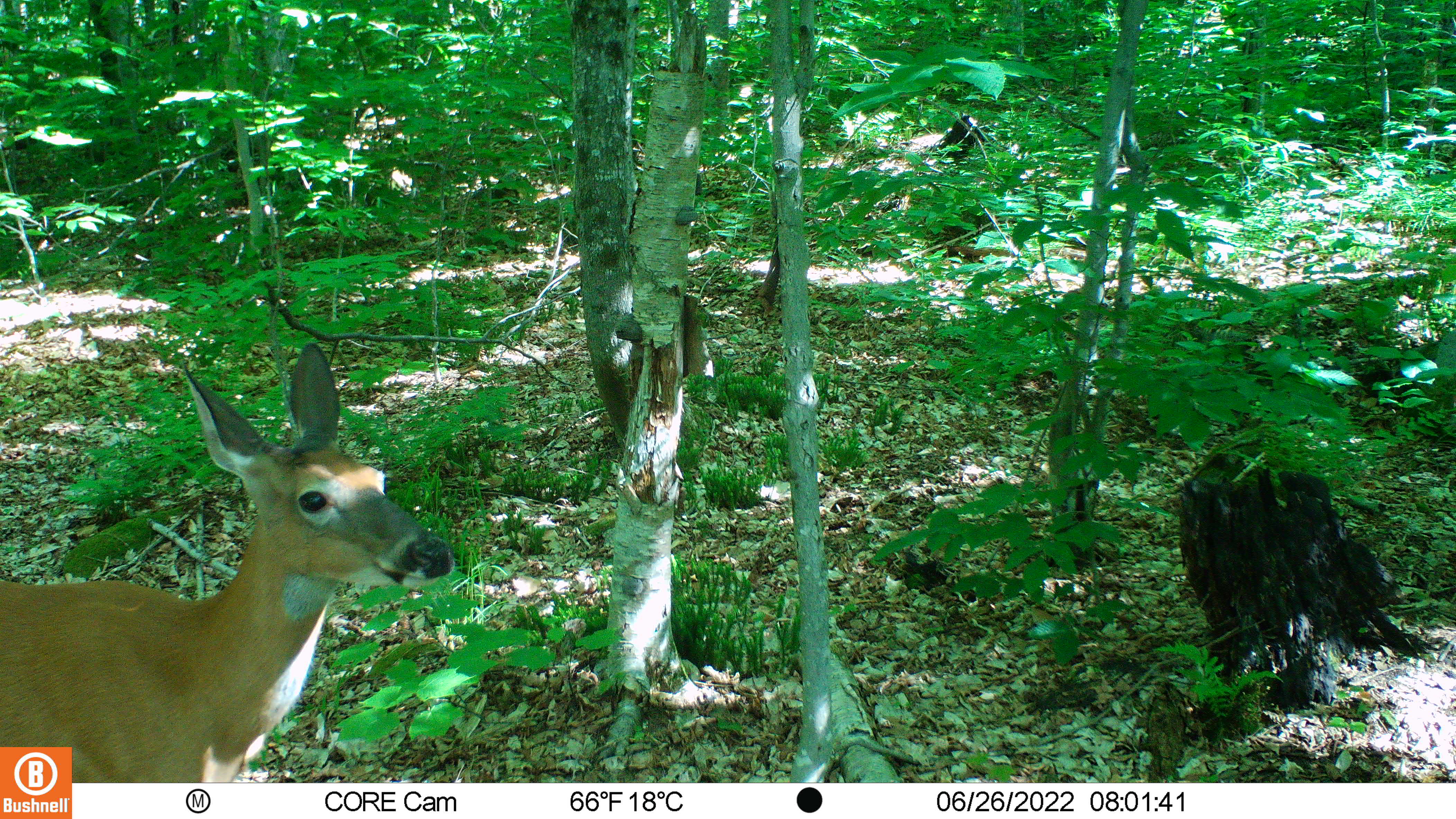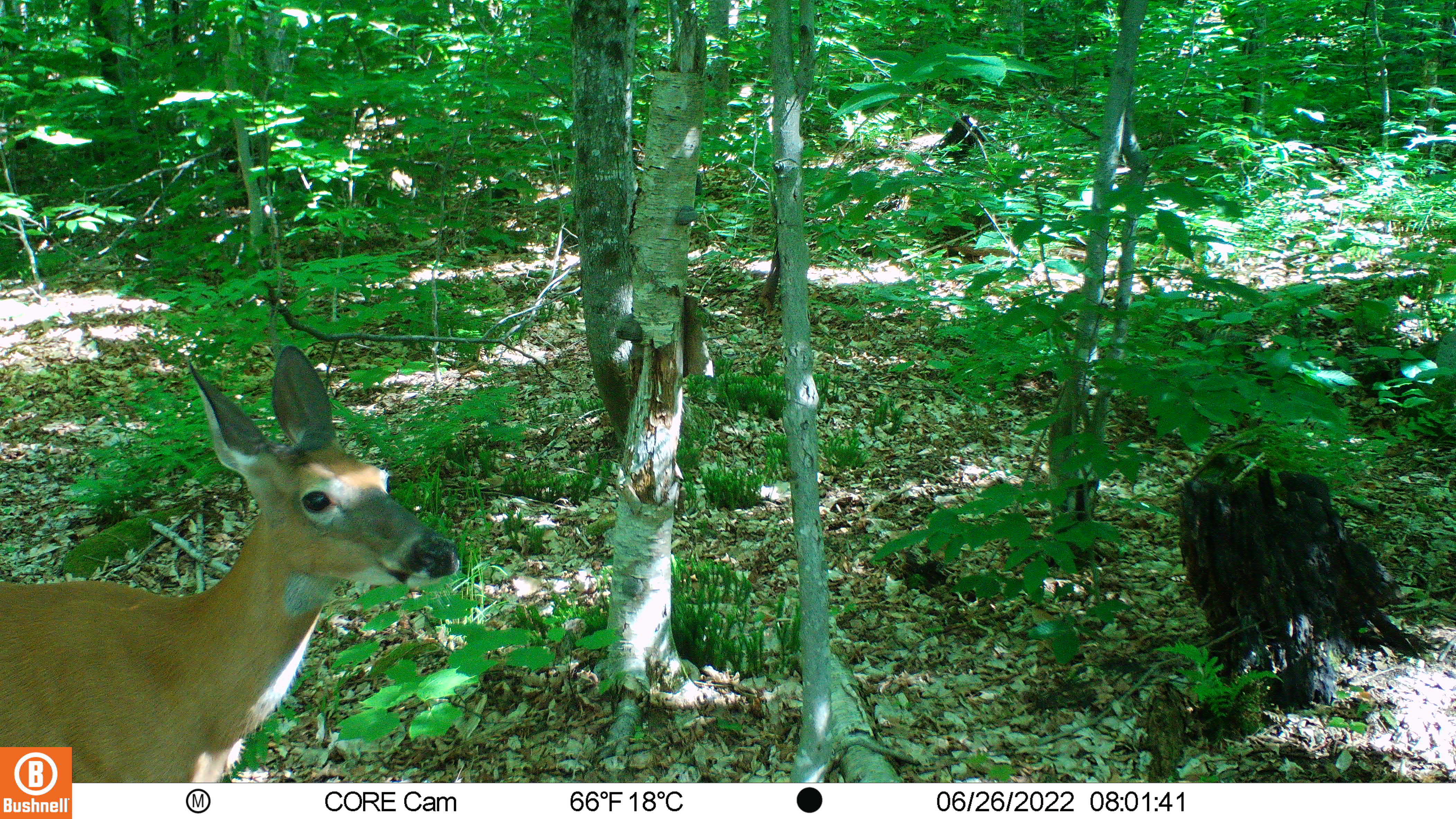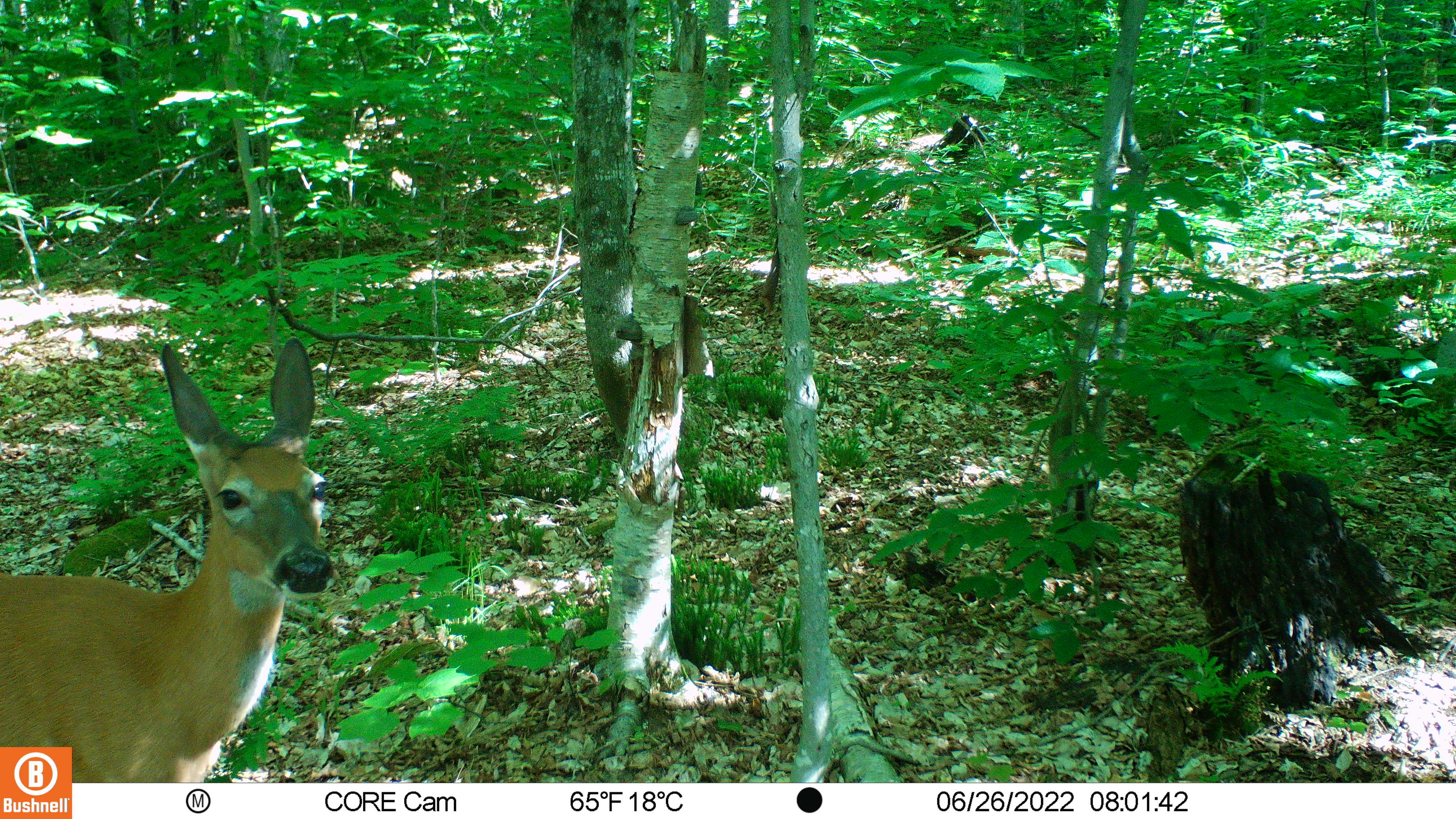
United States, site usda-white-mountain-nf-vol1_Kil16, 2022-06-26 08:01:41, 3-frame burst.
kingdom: Animalia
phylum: Chordata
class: Mammalia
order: Artiodactyla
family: Cervidae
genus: Odocoileus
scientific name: Odocoileus virginianus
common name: white-tailed deer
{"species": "white-tailed deer (Odocoileus virginianus)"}